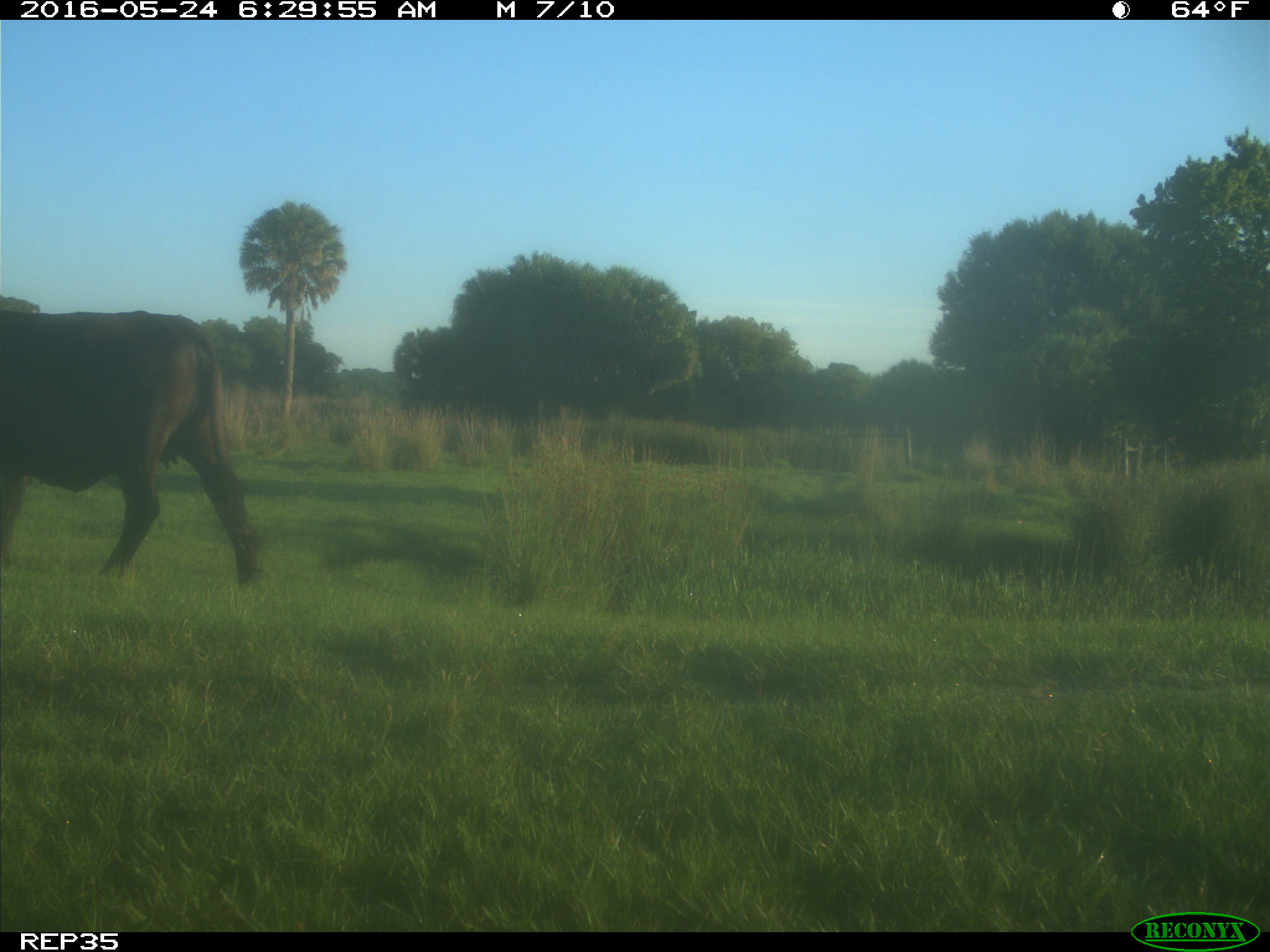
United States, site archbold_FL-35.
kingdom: Animalia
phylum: Chordata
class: Mammalia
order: Artiodactyla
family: Bovidae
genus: Bos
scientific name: Bos taurus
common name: domestic cow